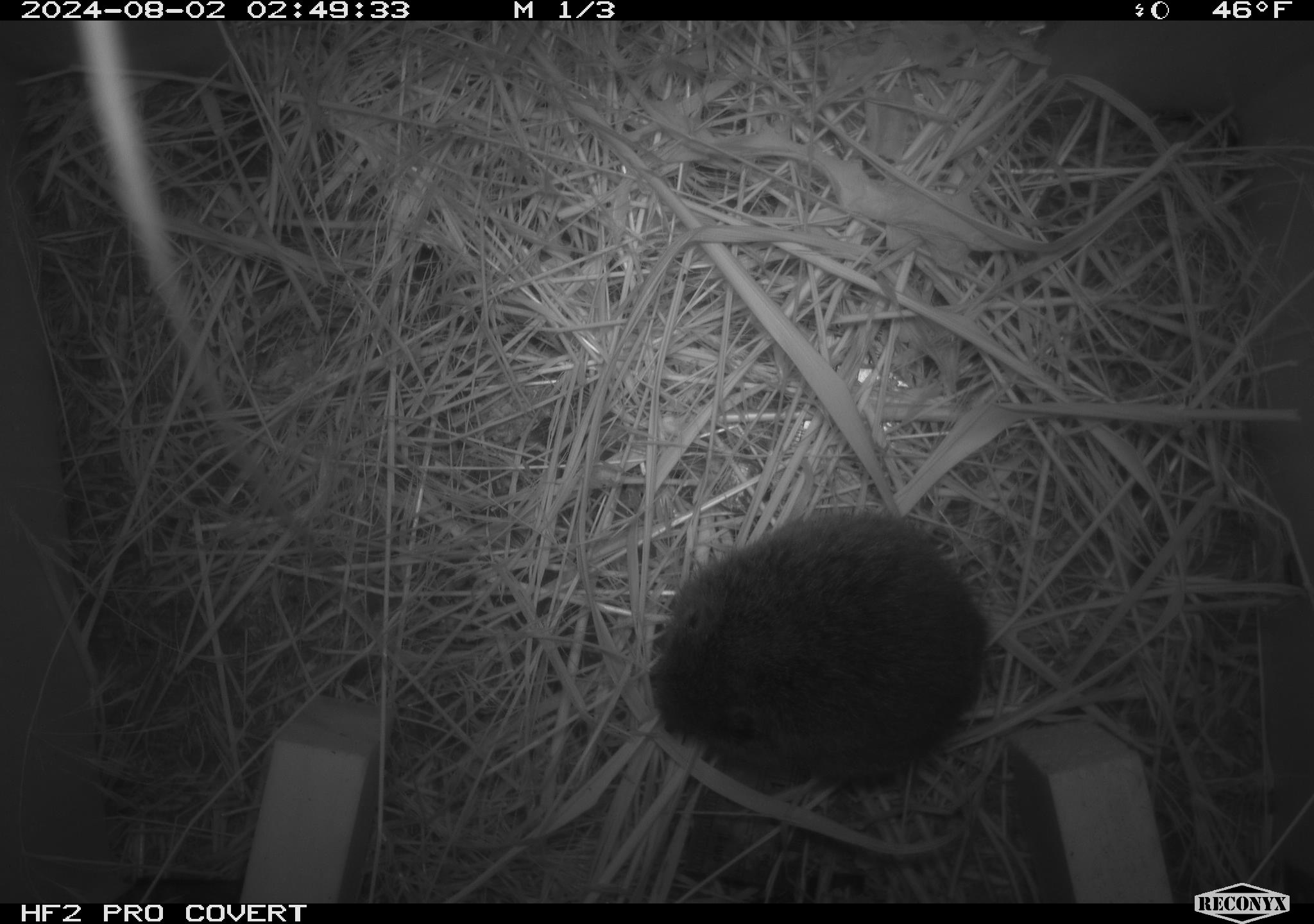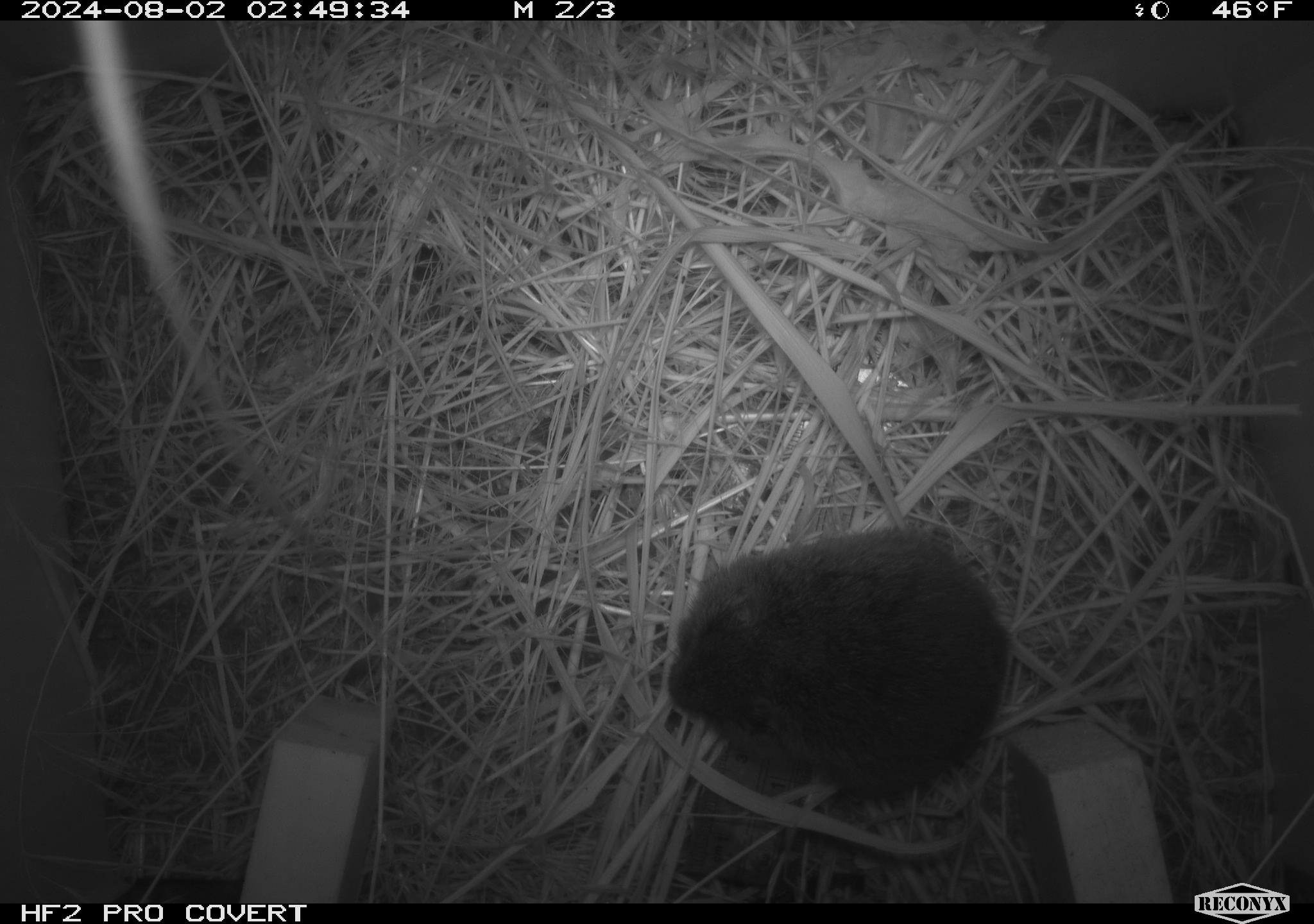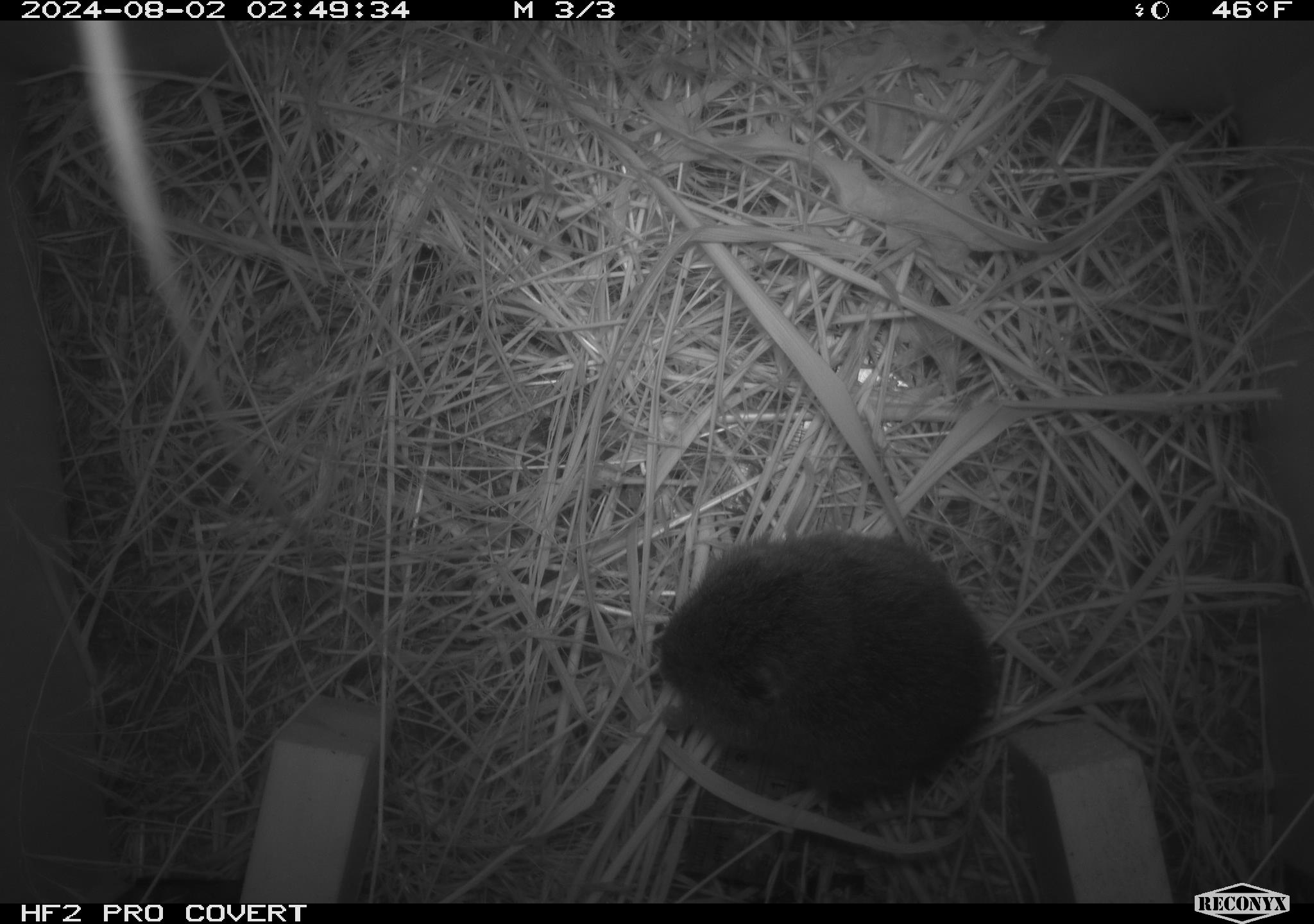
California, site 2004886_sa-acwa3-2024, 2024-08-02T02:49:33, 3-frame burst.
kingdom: Animalia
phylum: Chordata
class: Mammalia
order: Rodentia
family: Cricetidae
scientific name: Arvicolinae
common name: voles, lemmings, and muskrats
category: arvicolinae subfamily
Arvicolinae subfamily (voles, lemmings, and muskrats) (Arvicolinae).